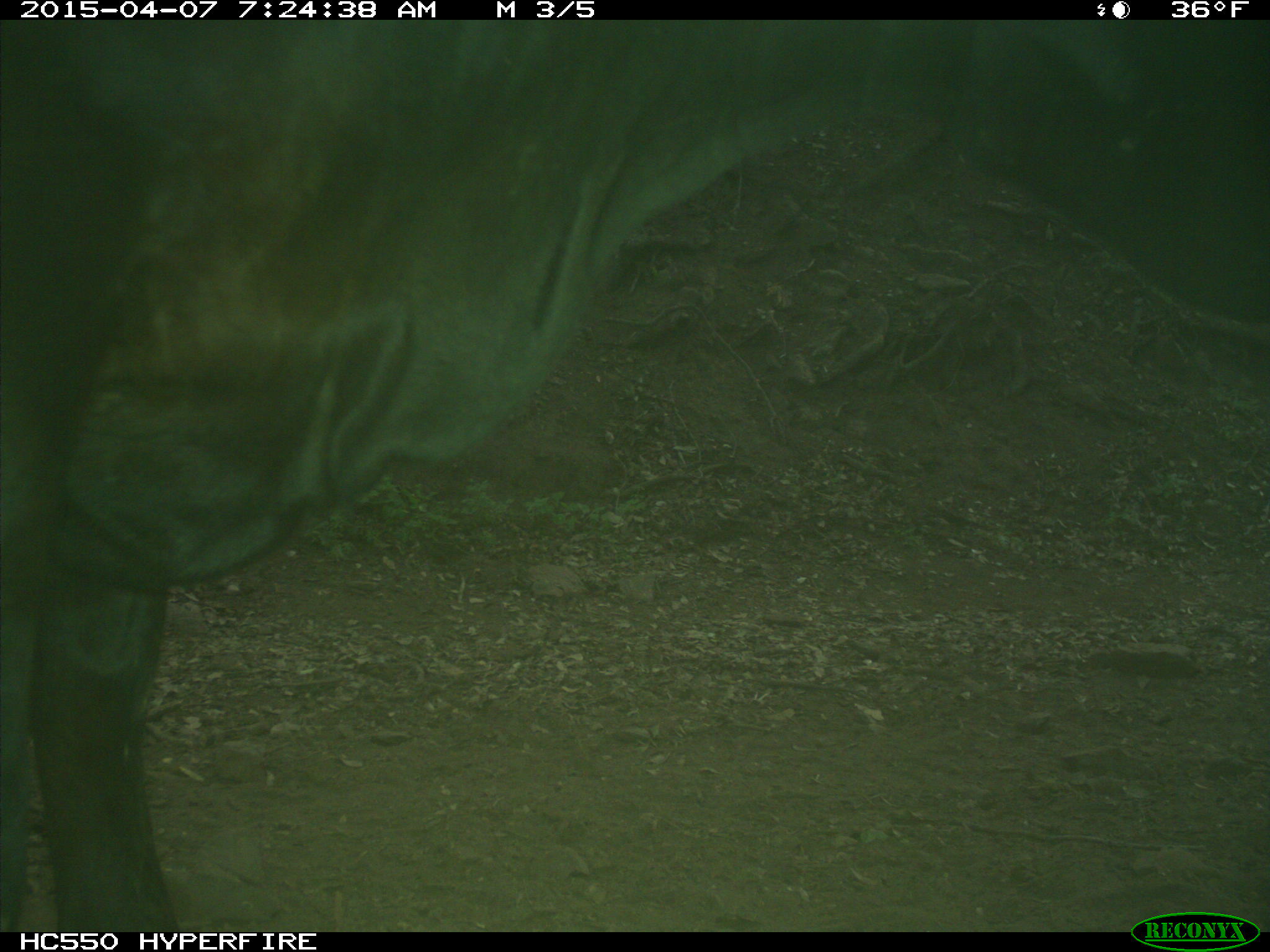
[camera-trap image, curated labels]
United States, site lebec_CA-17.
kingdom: Animalia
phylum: Chordata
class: Mammalia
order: Artiodactyla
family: Bovidae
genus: Bos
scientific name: Bos taurus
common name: domestic cow